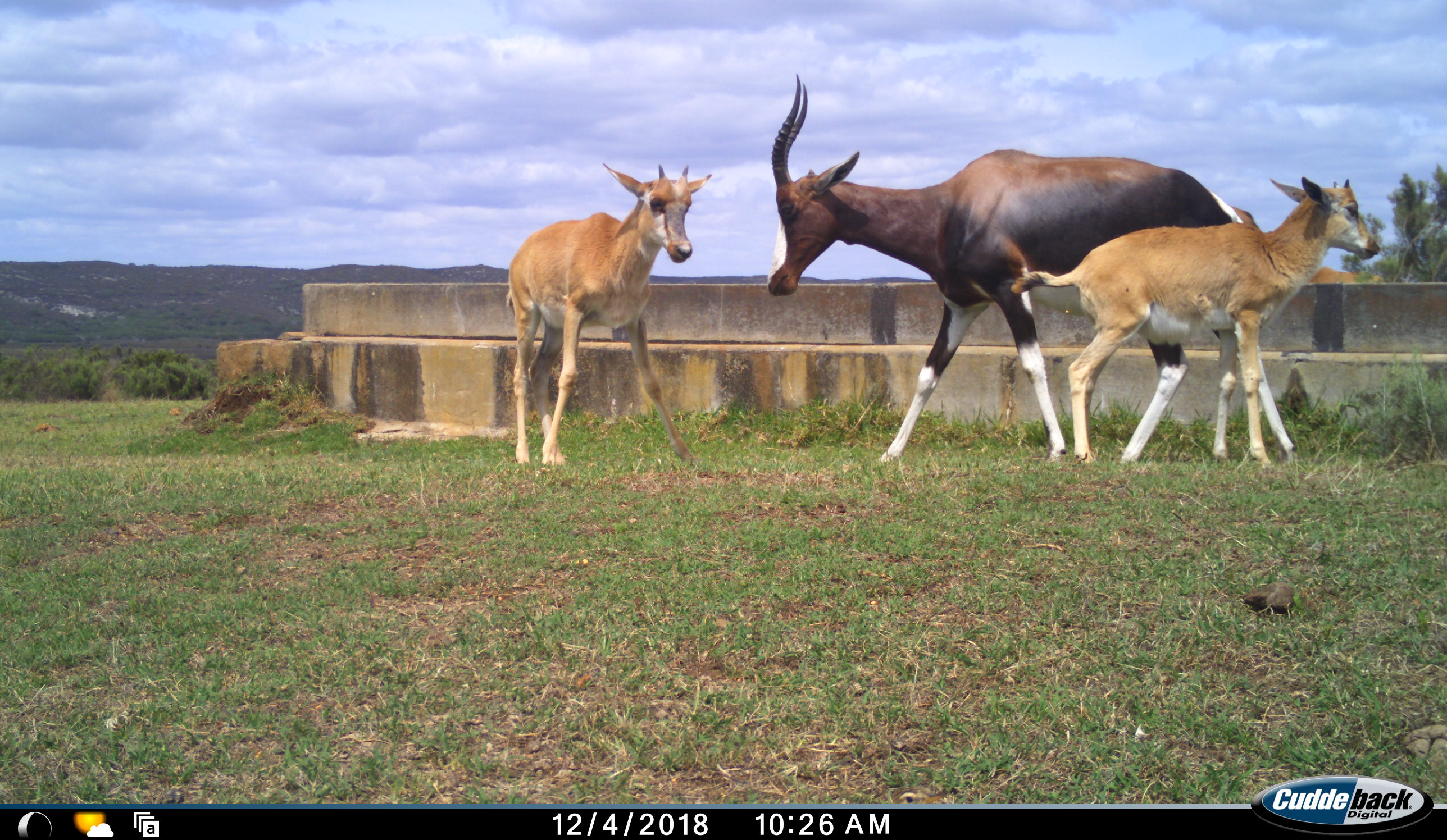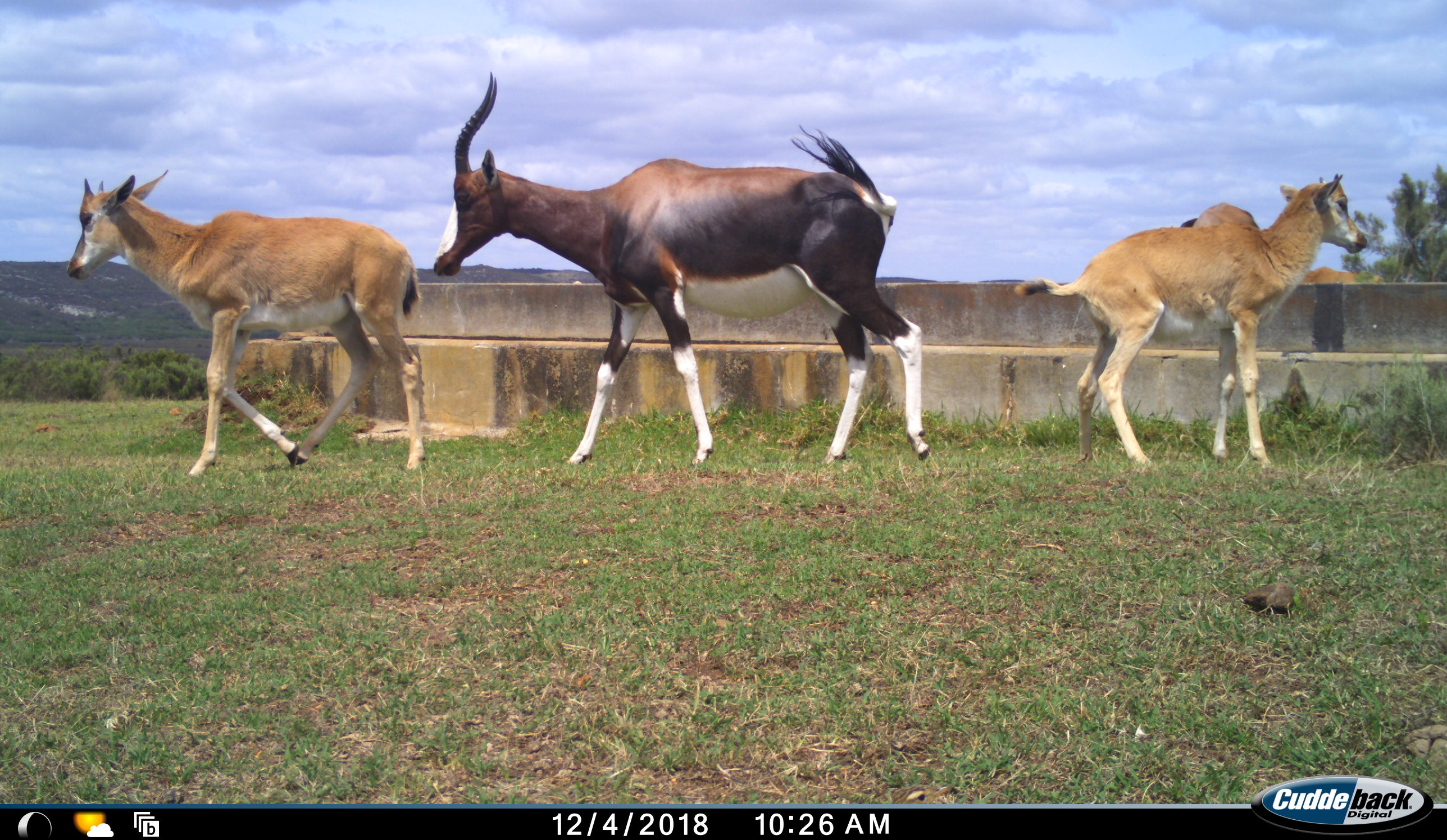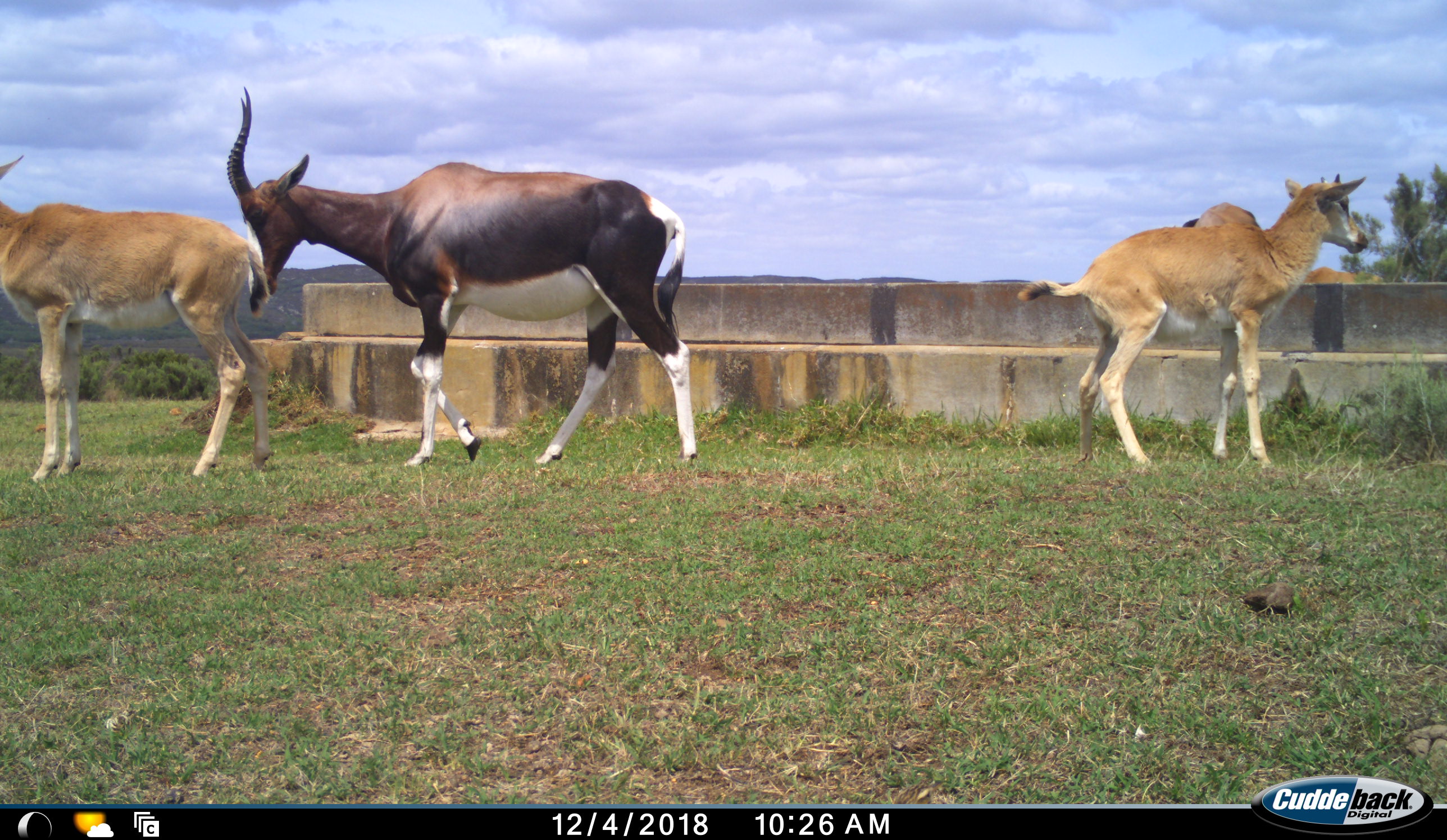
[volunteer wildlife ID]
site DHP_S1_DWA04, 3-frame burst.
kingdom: Animalia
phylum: Chordata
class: Mammalia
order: Artiodactyla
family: Bovidae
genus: Damaliscus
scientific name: Damaliscus pygargus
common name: bontebok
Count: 4.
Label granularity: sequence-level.